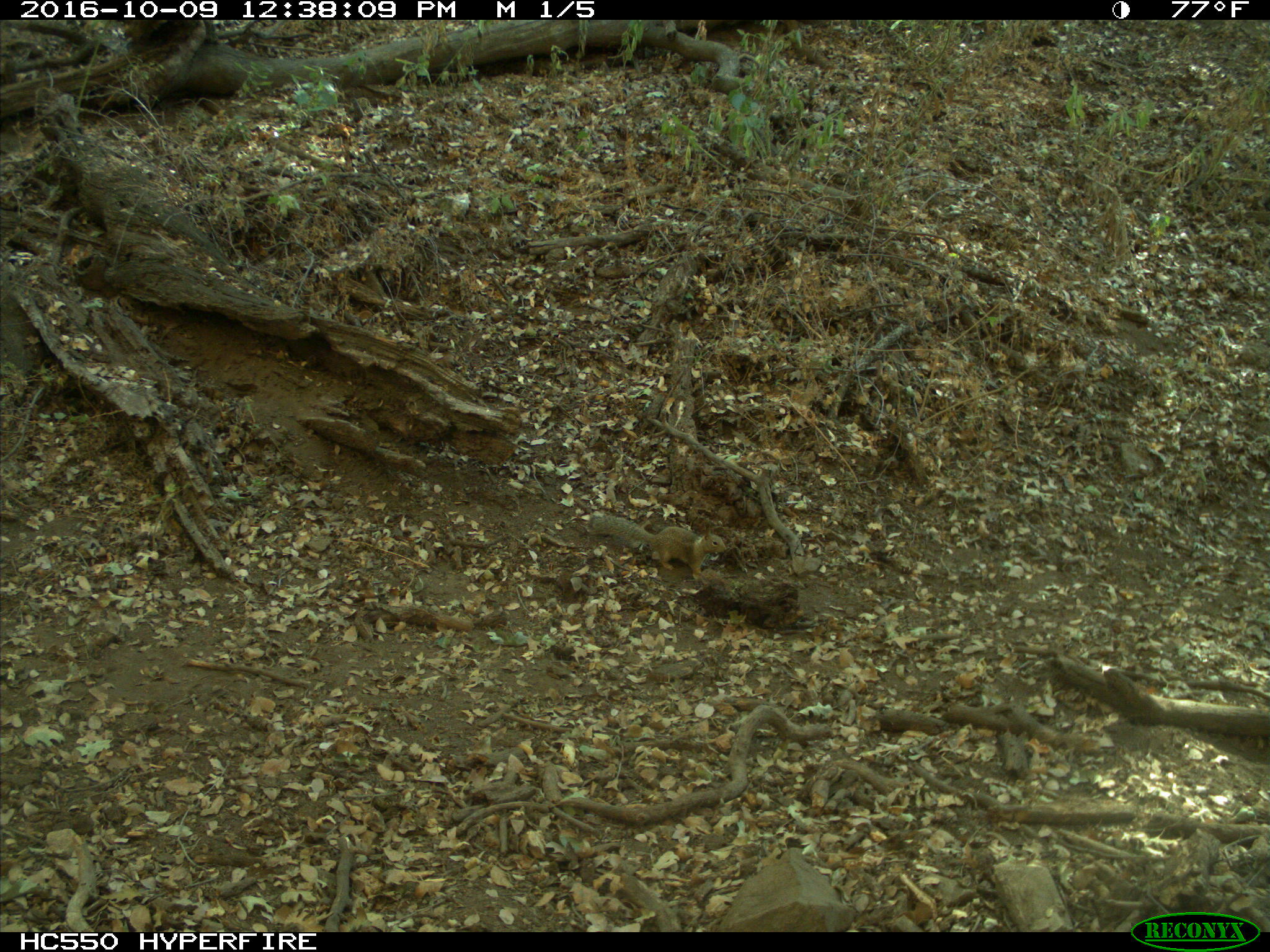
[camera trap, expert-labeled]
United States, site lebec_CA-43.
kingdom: Animalia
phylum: Chordata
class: Mammalia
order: Rodentia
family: Sciuridae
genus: Otospermophilus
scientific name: Otospermophilus beecheyi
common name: california ground squirrel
Otospermophilus beecheyi (california ground squirrel).